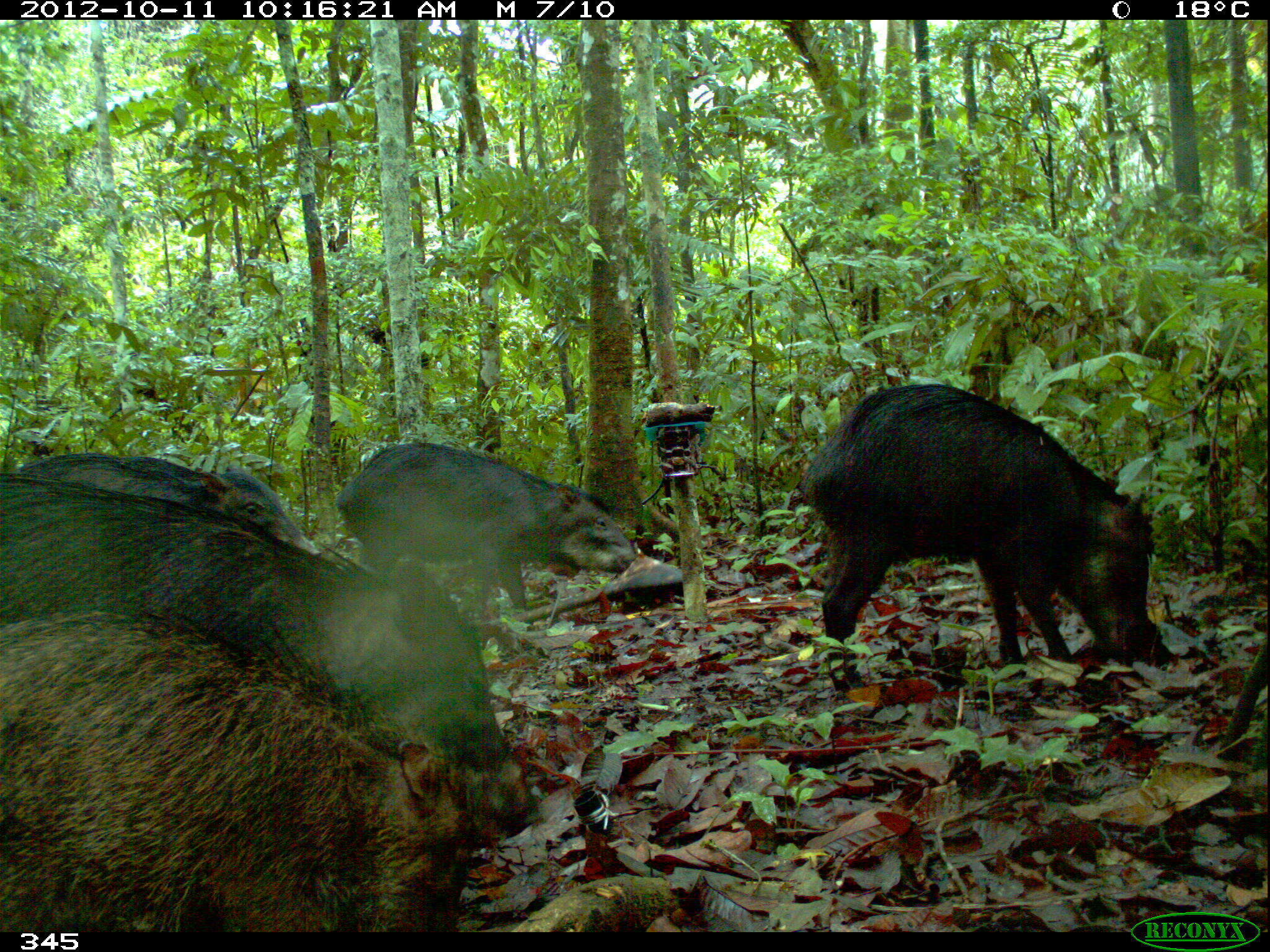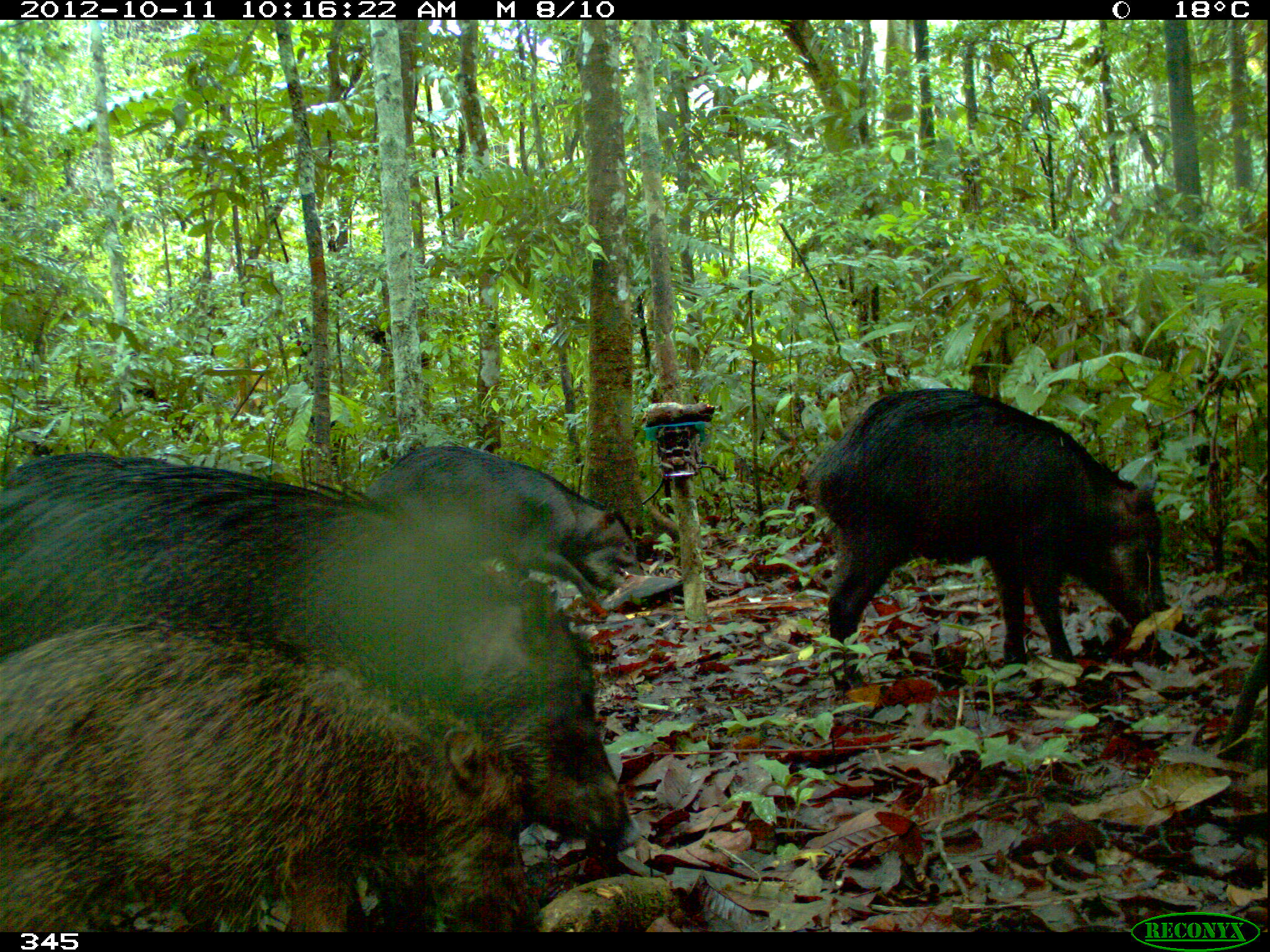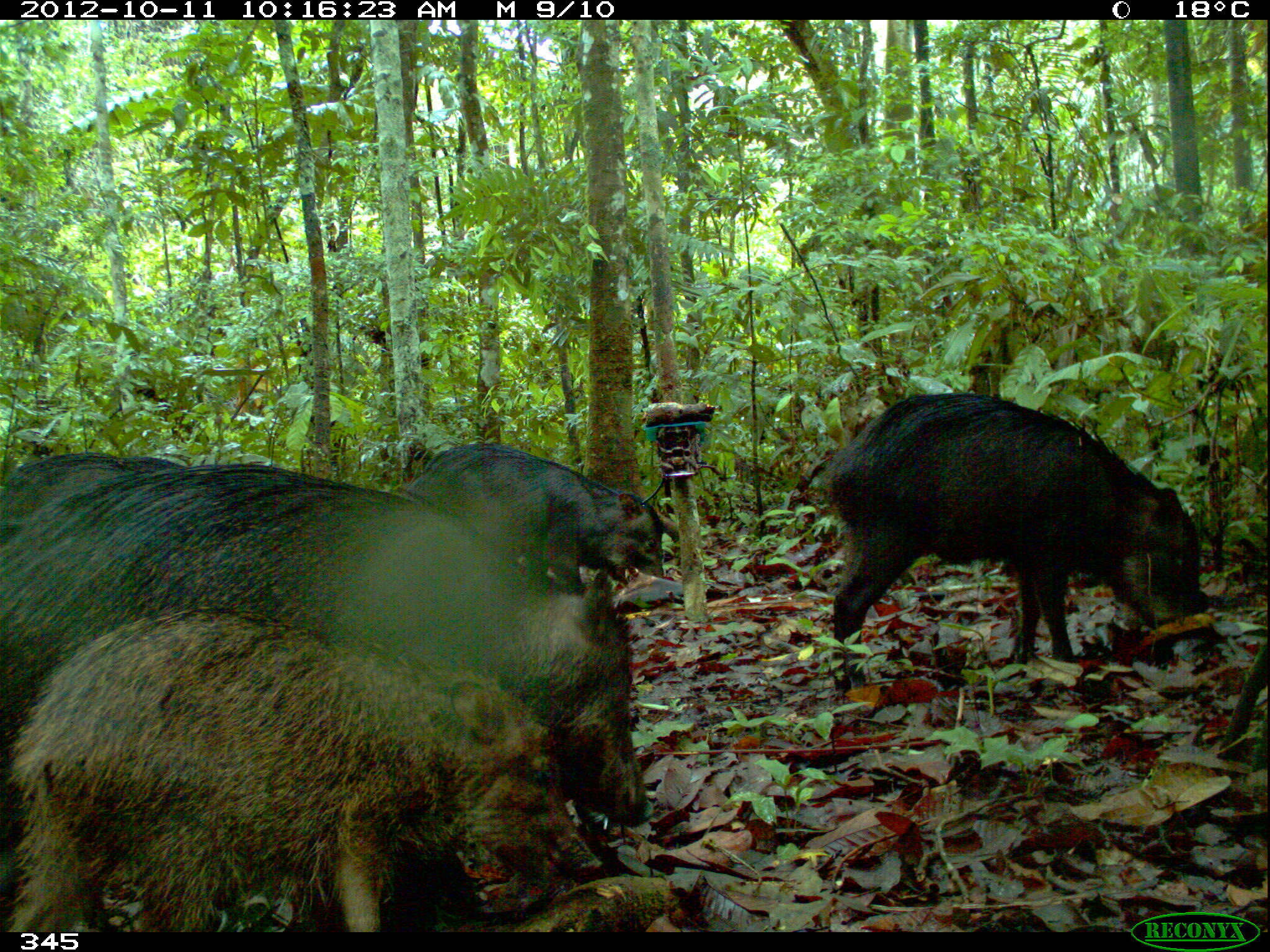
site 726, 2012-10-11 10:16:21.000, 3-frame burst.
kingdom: Animalia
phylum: Chordata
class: Mammalia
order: Artiodactyla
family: Tayassuidae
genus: Tayassu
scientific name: Tayassu pecari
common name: white-lipped peccary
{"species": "Tayassu pecari (white-lipped peccary)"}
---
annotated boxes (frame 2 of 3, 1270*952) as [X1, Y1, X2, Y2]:
tayassu pecari: [0, 445, 632, 846]; [0, 612, 540, 932]; [802, 383, 1169, 693]; [362, 439, 643, 607]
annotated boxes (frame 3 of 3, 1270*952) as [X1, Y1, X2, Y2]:
tayassu pecari: [0, 459, 649, 826]; [3, 606, 605, 932]; [813, 391, 1218, 687]; [401, 443, 664, 600]; [0, 449, 183, 527]